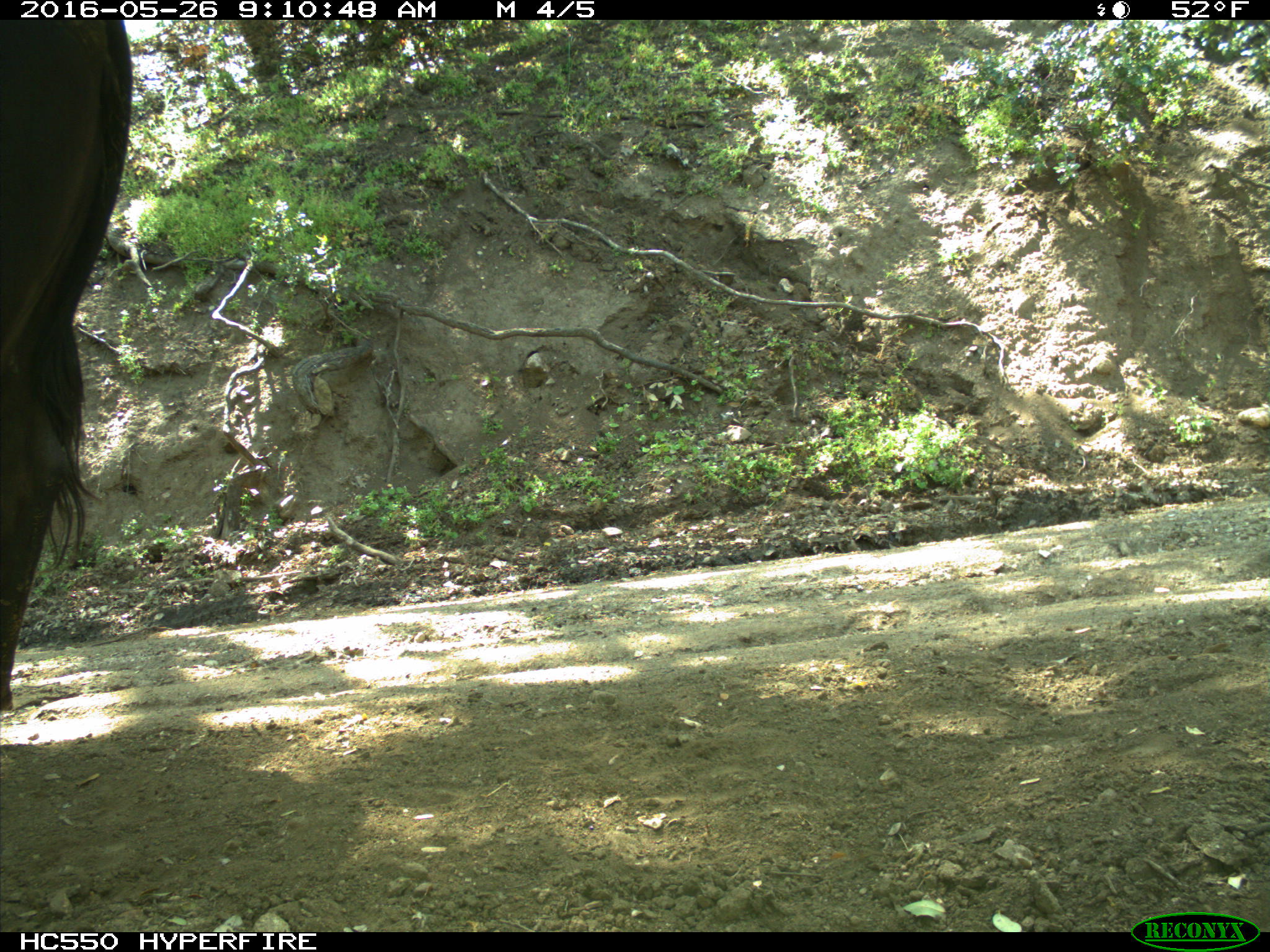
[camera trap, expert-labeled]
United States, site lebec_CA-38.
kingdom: Animalia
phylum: Chordata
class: Mammalia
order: Artiodactyla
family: Bovidae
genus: Bos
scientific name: Bos taurus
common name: domestic cow